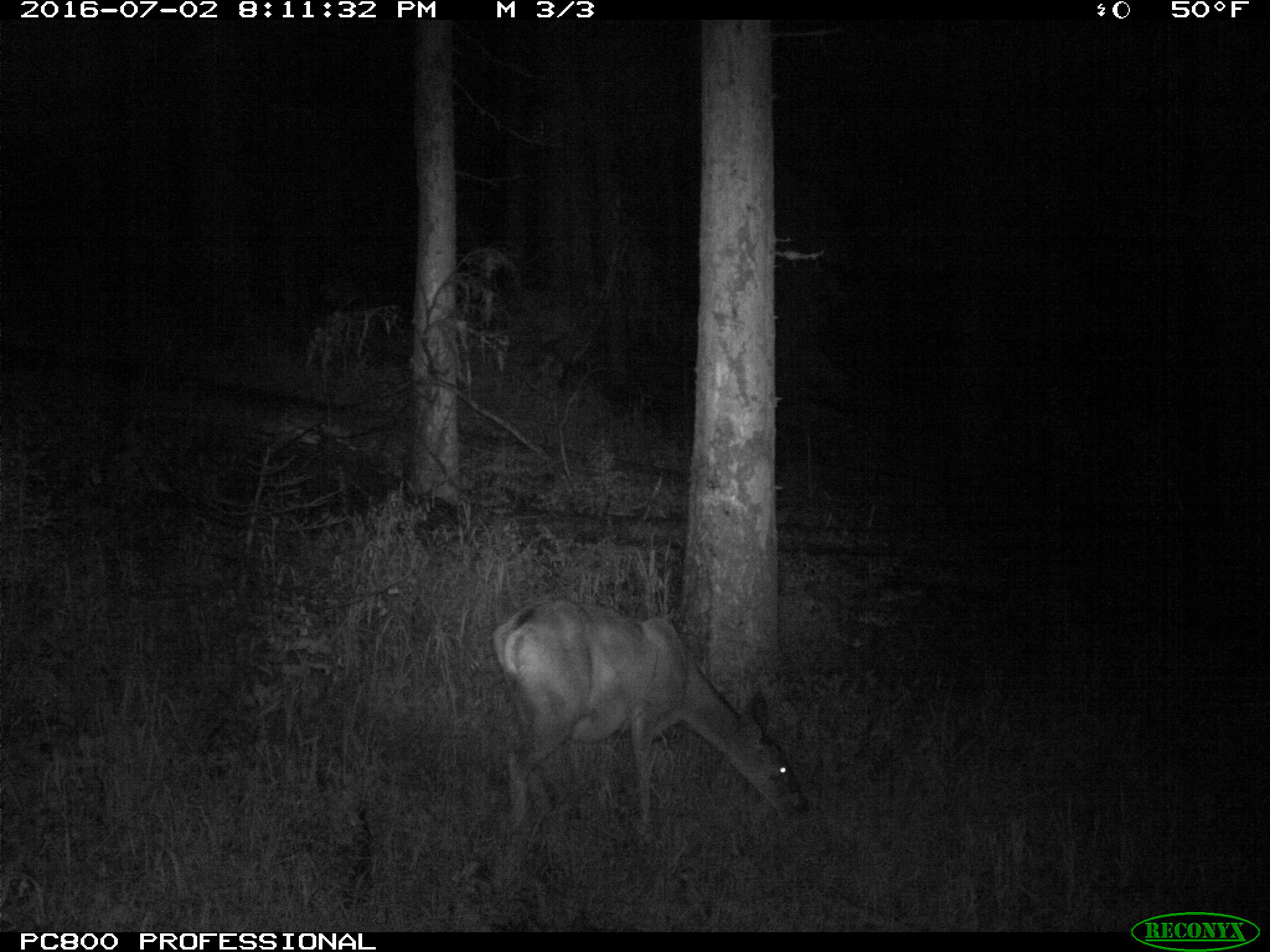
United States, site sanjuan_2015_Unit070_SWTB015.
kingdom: Animalia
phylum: Chordata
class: Mammalia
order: Artiodactyla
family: Cervidae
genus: Odocoileus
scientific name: Odocoileus hemionus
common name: mule deer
Odocoileus hemionus (mule deer).